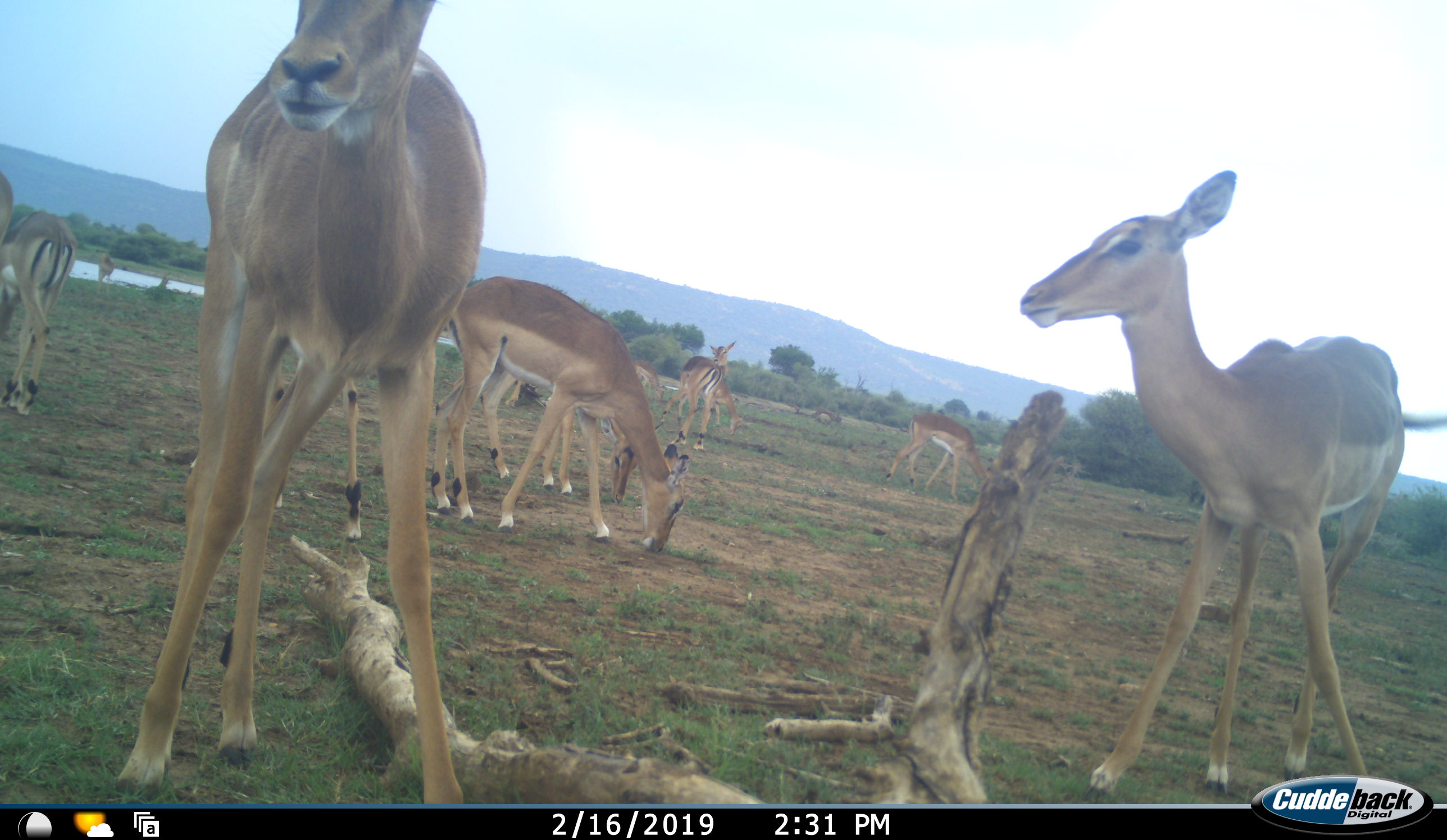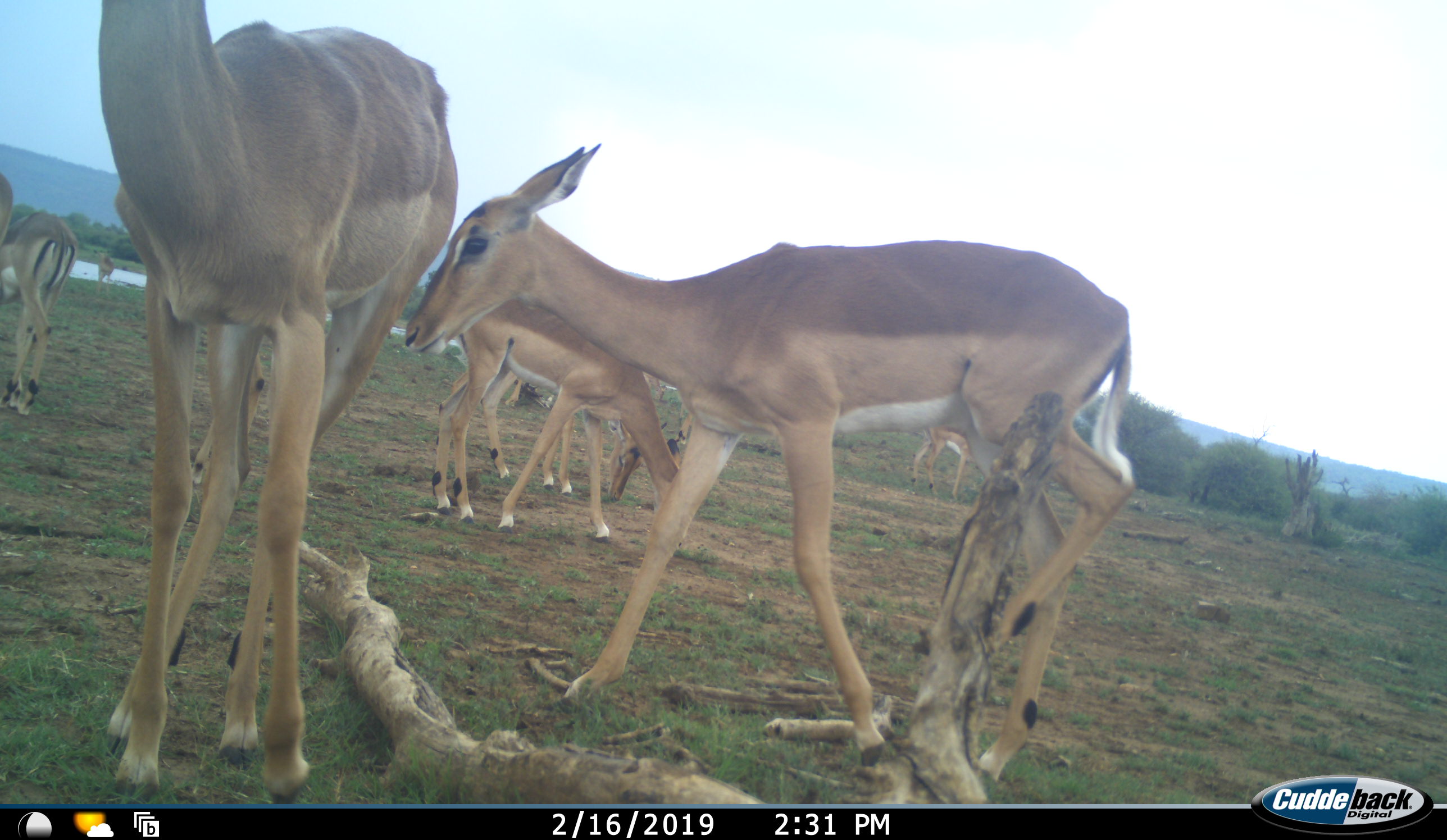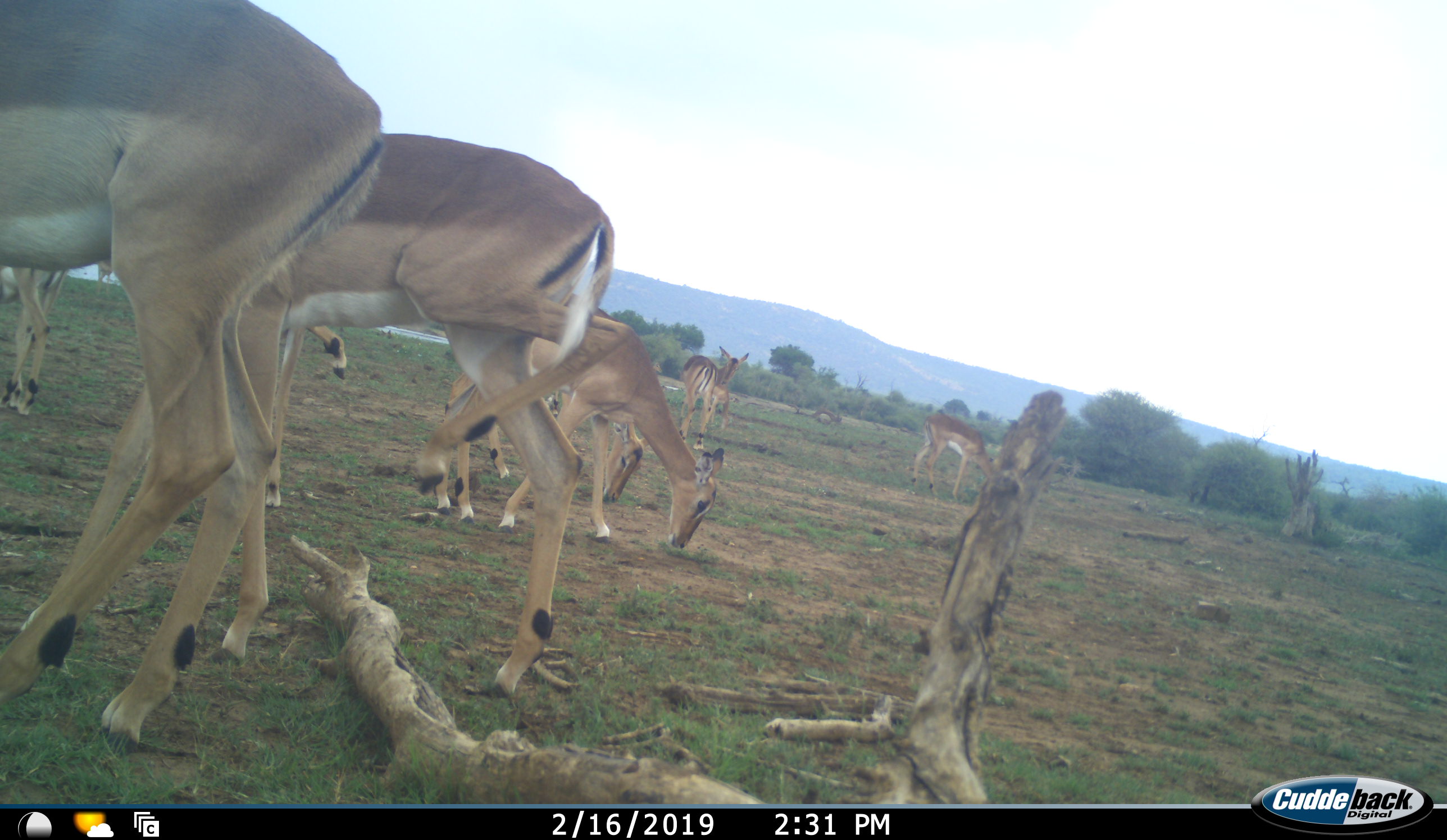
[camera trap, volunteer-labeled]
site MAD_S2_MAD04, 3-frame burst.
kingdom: Animalia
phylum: Chordata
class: Mammalia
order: Artiodactyla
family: Bovidae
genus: Aepyceros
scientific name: Aepyceros melampus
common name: impala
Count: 11-50.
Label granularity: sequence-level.